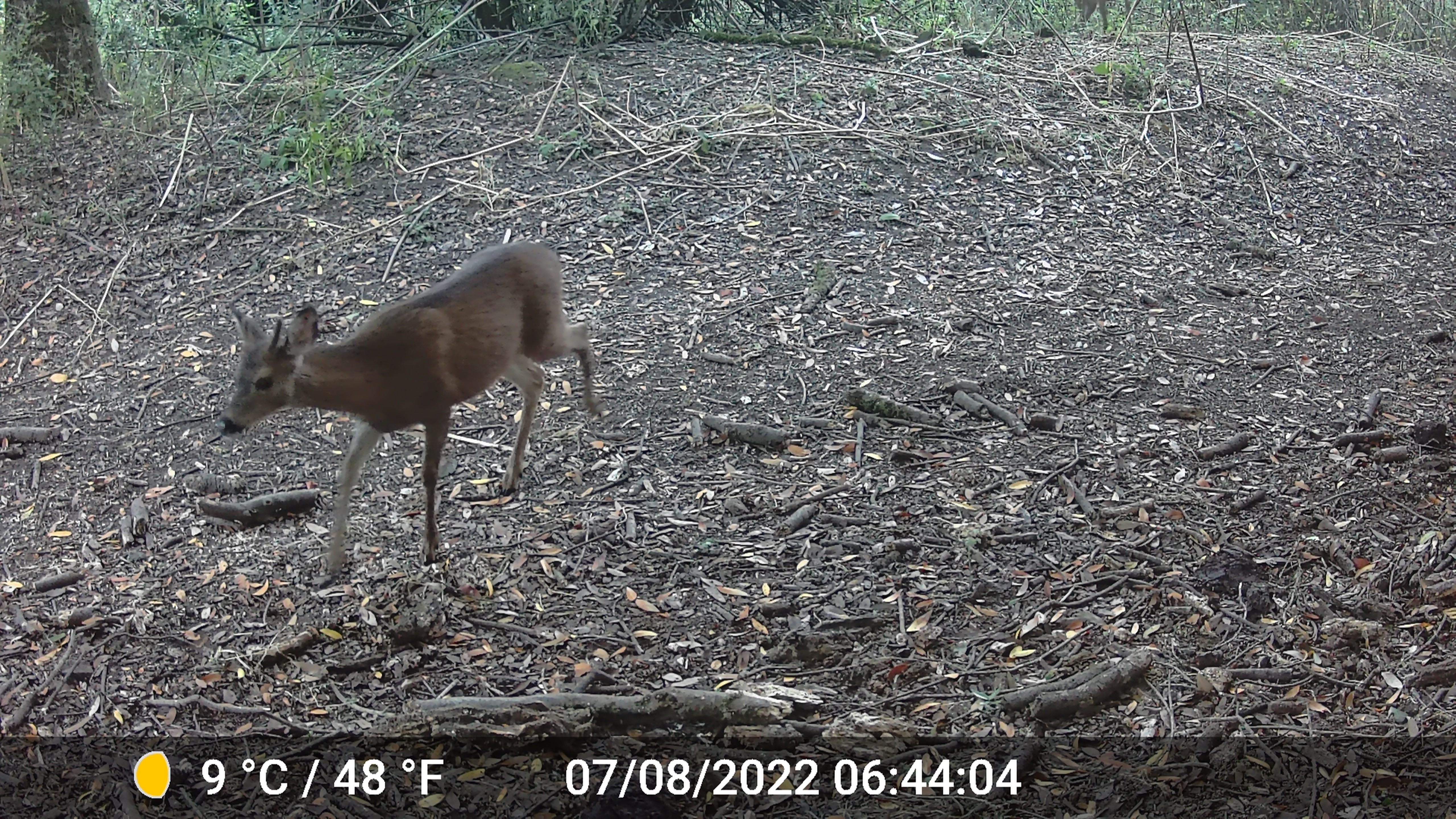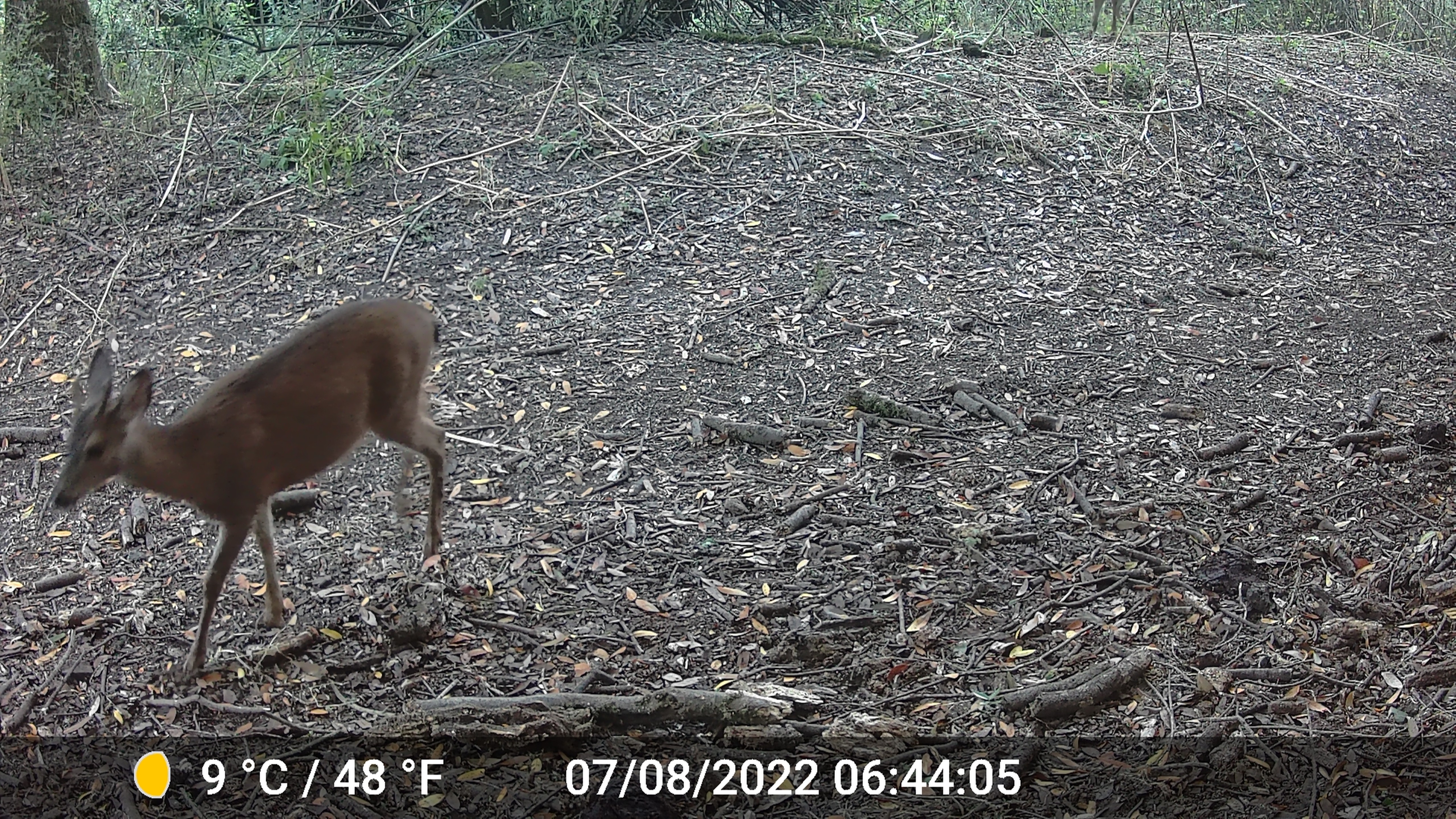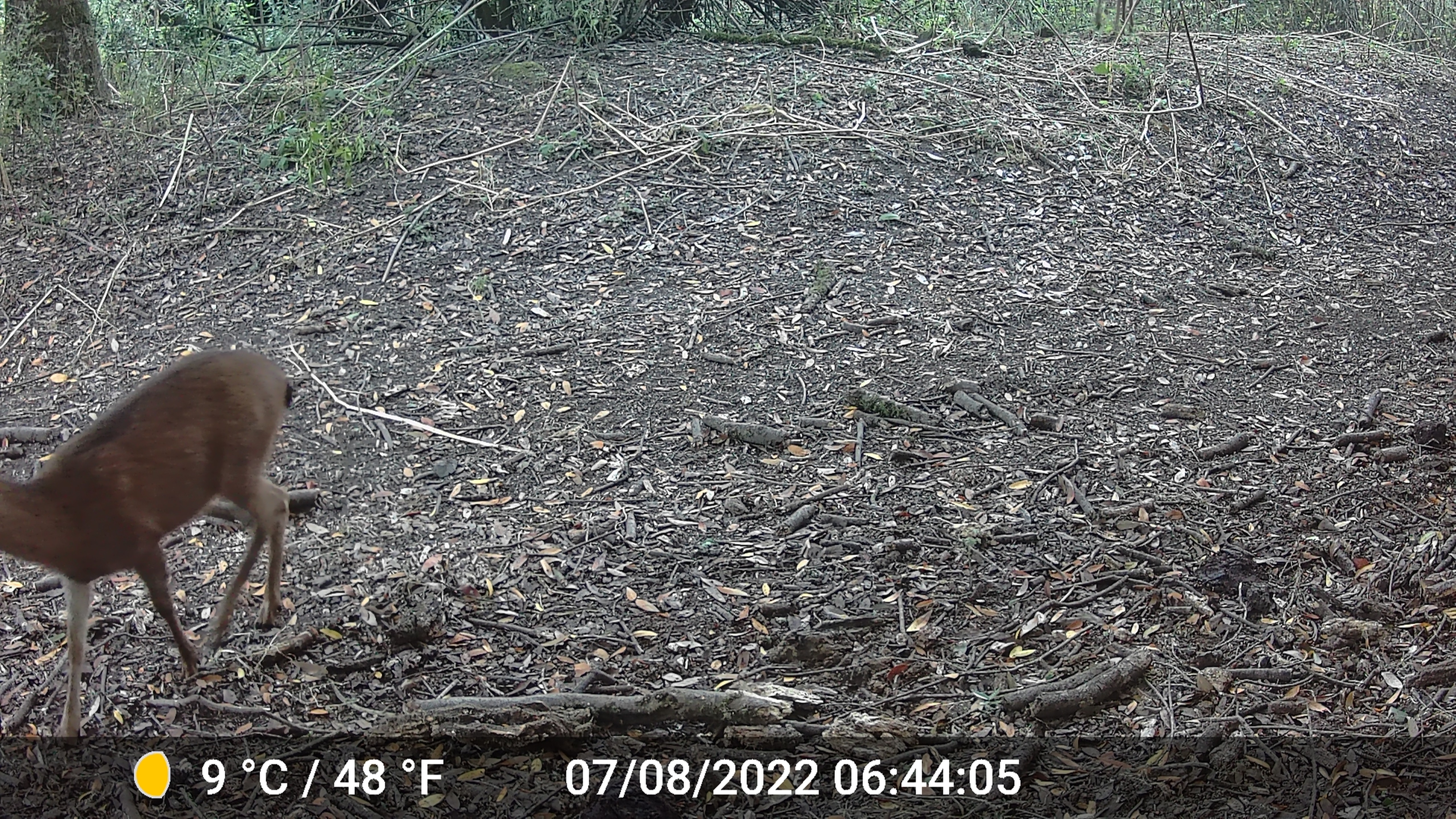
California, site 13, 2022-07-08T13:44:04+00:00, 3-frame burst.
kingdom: Animalia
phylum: Chordata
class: Mammalia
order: Artiodactyla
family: Cervidae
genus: Odocoileus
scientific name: Odocoileus hemionus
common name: mule deer